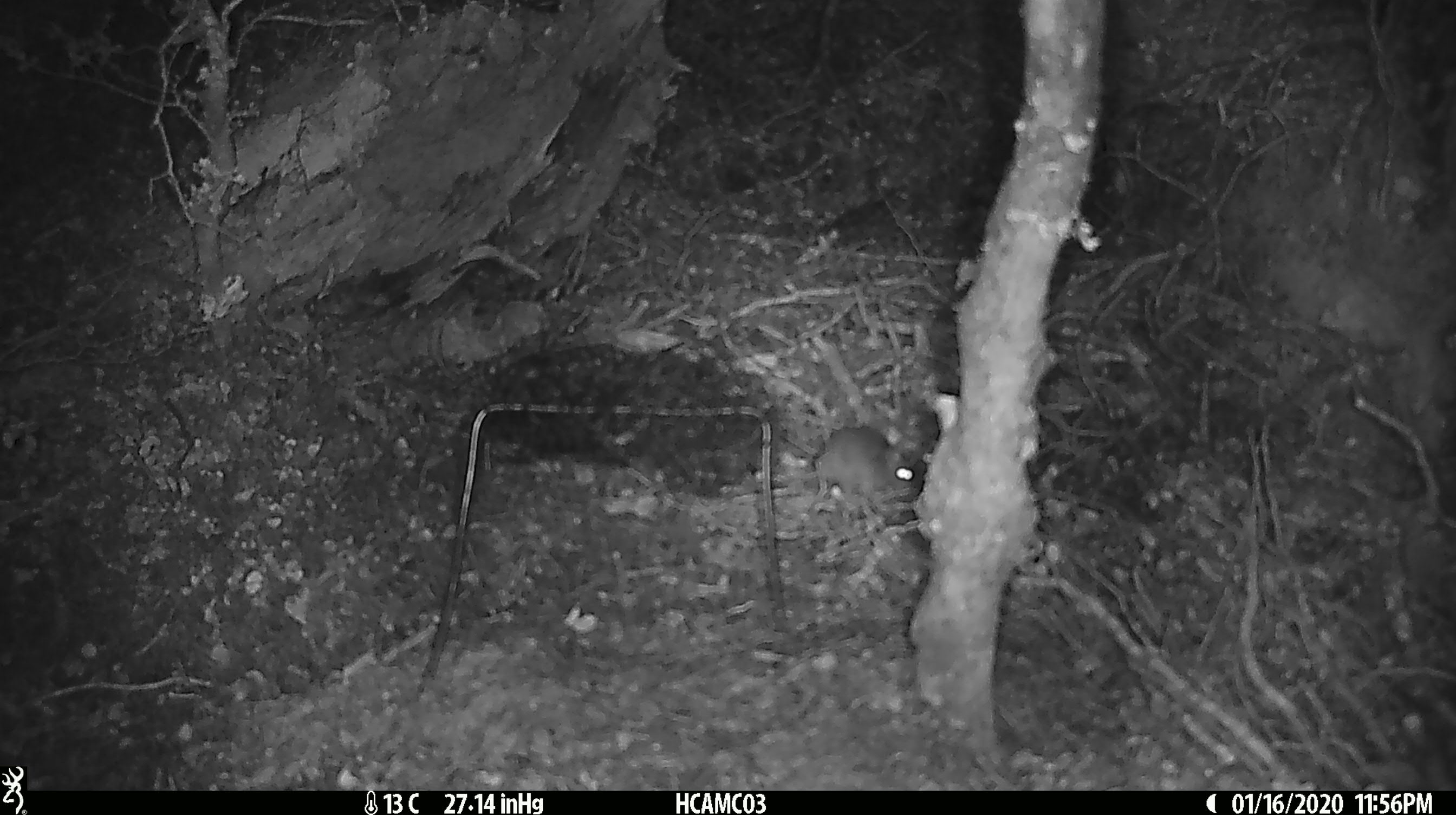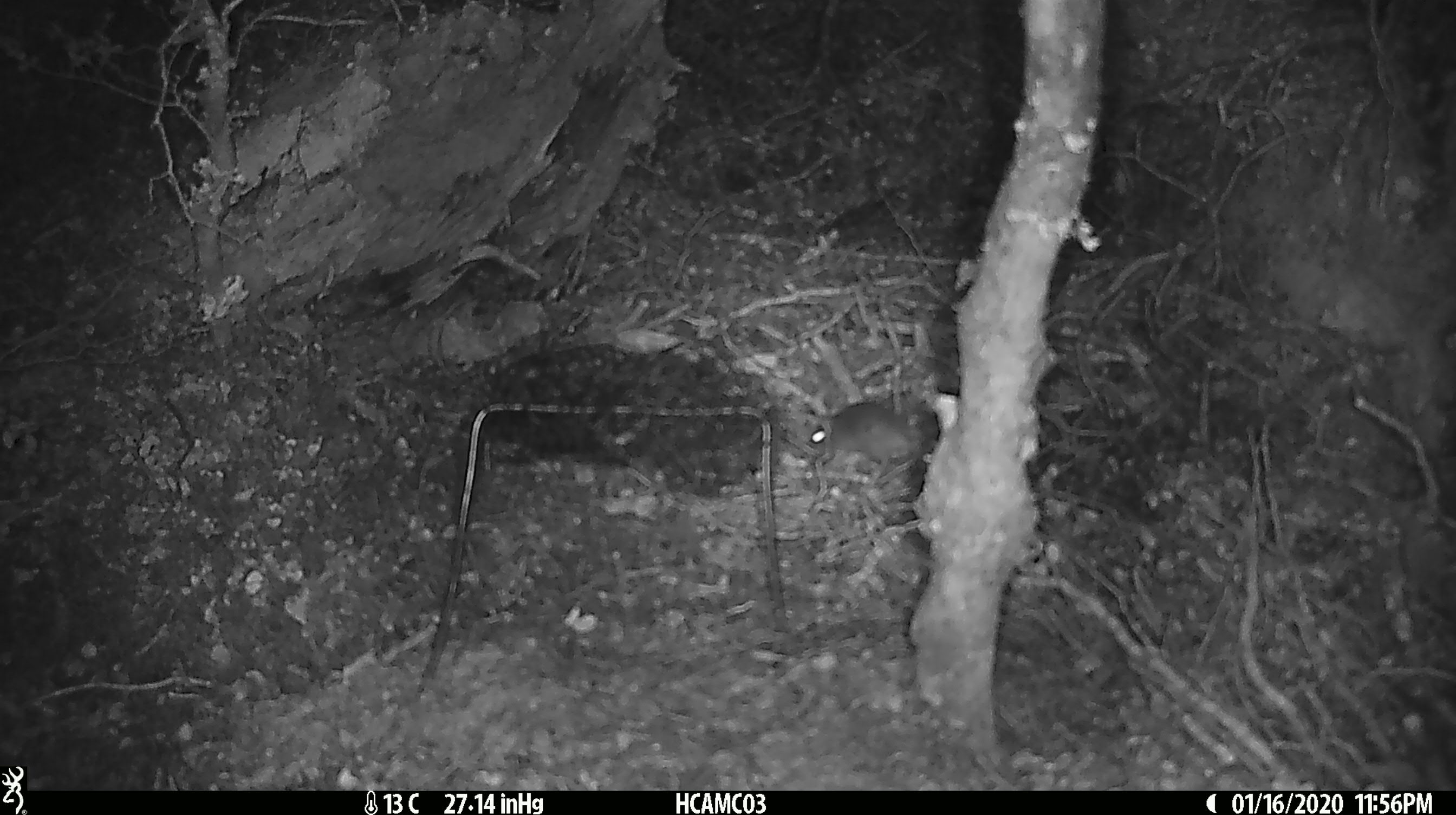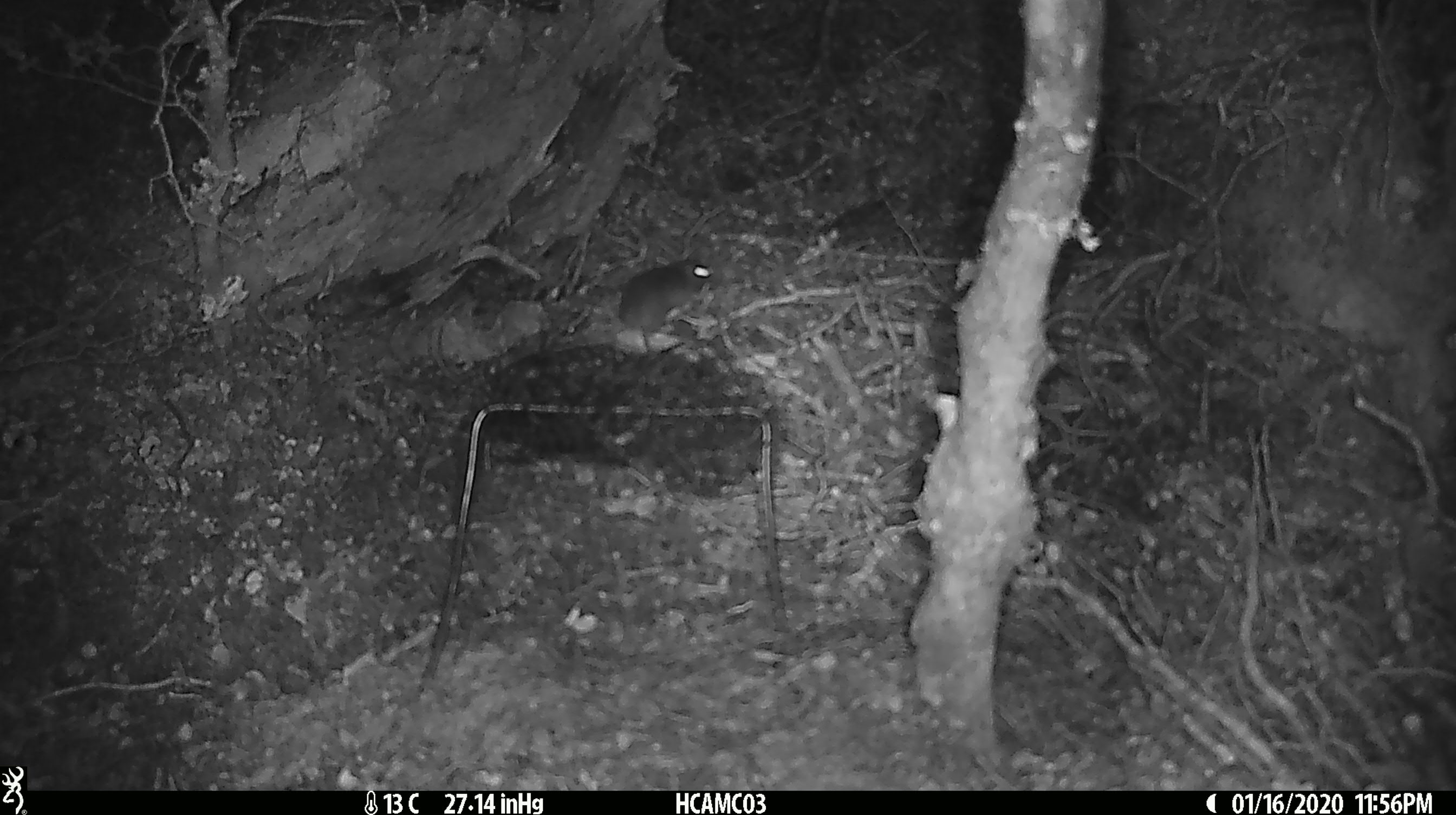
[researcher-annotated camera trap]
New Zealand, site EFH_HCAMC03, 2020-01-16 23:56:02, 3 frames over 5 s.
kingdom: Animalia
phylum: Chordata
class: Mammalia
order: Rodentia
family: Muridae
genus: Mus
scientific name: Mus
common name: mouse